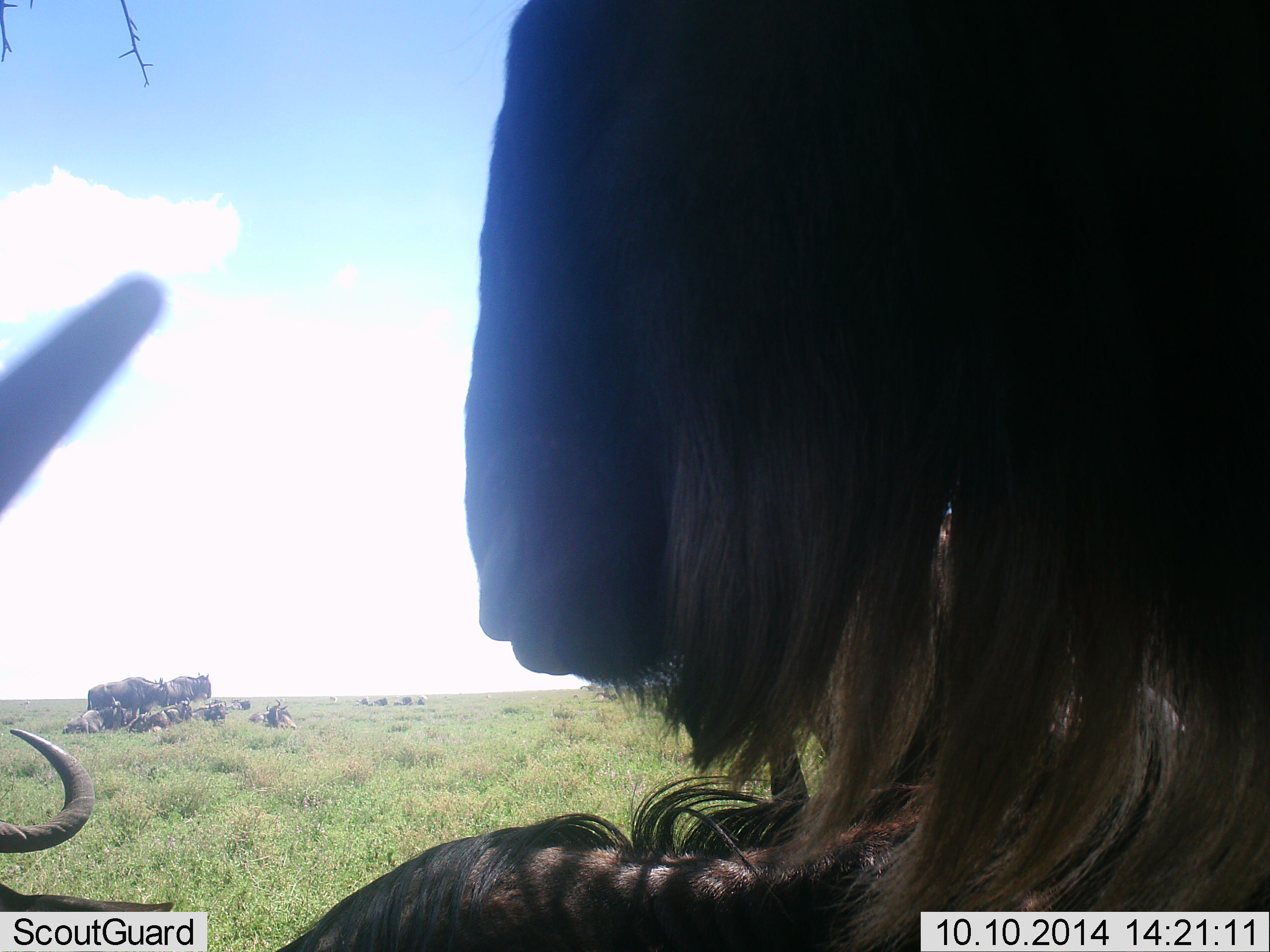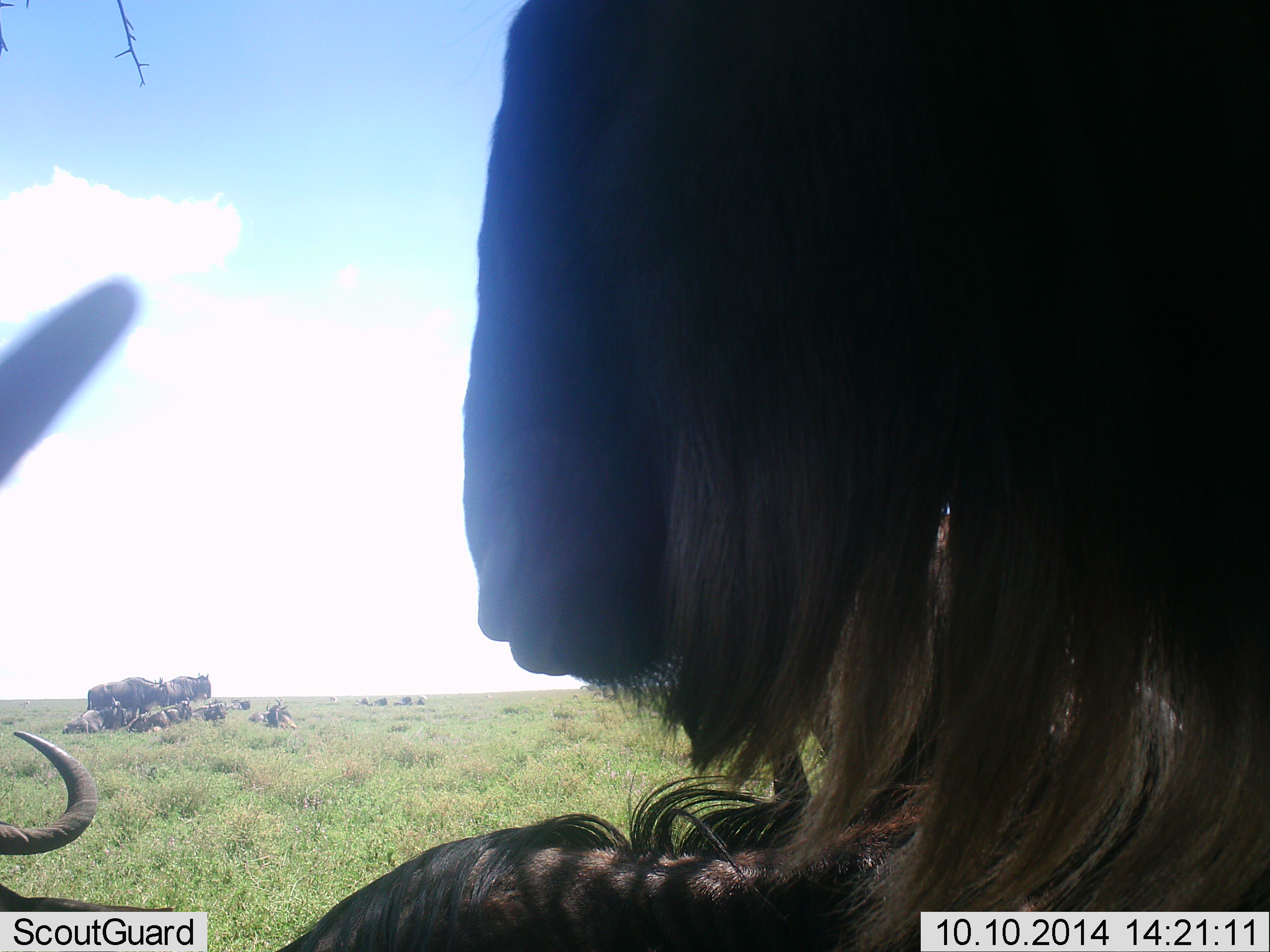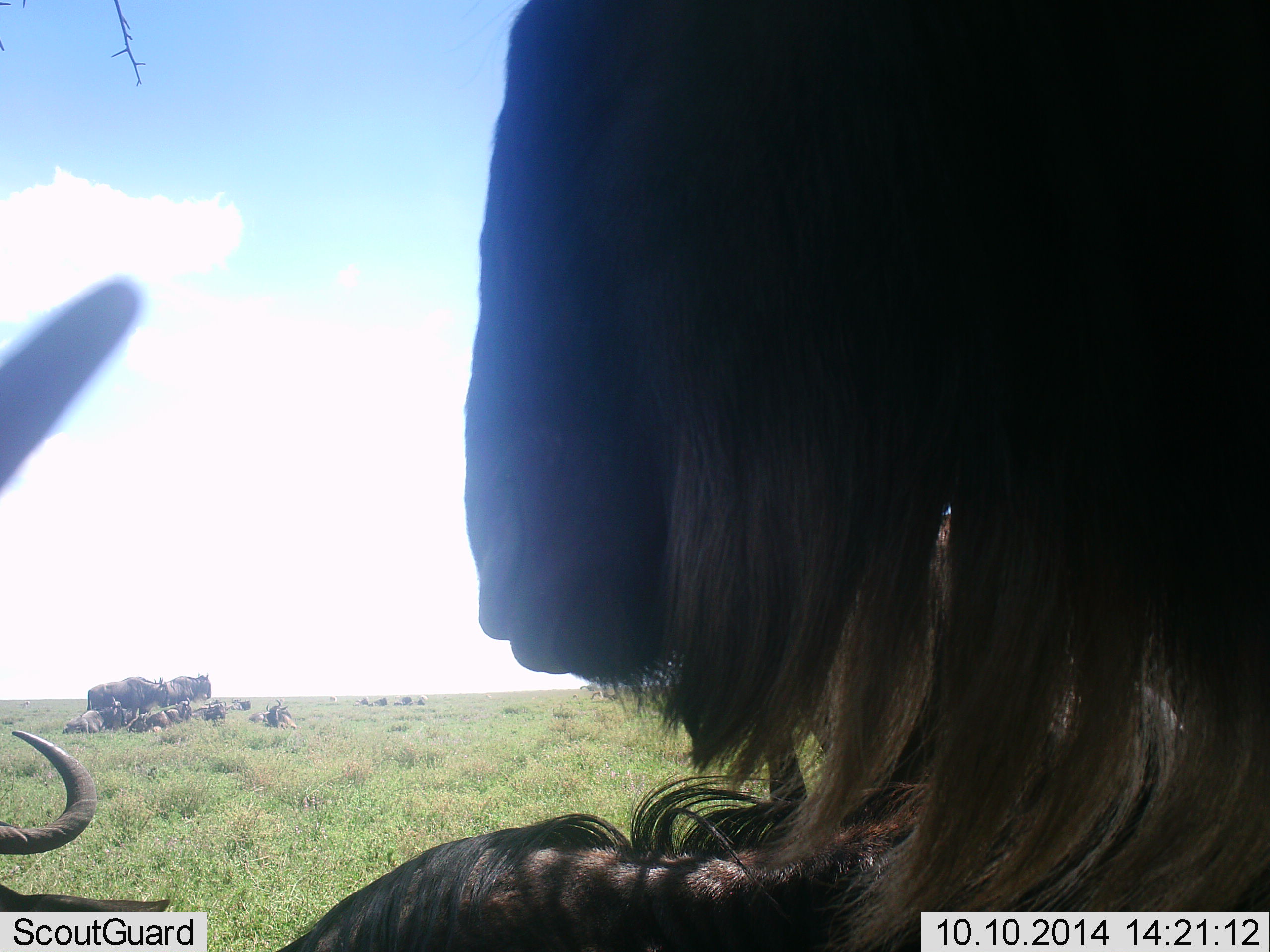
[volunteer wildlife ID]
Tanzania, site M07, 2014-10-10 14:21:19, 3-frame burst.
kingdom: Animalia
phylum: Chordata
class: Mammalia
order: Artiodactyla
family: Bovidae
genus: Connochaetes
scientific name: Connochaetes taurinus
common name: blue wildebeest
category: wildebeest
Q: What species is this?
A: Wildebeest (blue wildebeest) (Connochaetes taurinus).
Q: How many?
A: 11-50.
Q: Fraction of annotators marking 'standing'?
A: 60%.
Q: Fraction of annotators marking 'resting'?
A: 80%.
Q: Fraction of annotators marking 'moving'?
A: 0%.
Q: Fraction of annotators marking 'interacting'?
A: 0%.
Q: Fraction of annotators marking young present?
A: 0%.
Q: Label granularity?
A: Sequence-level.